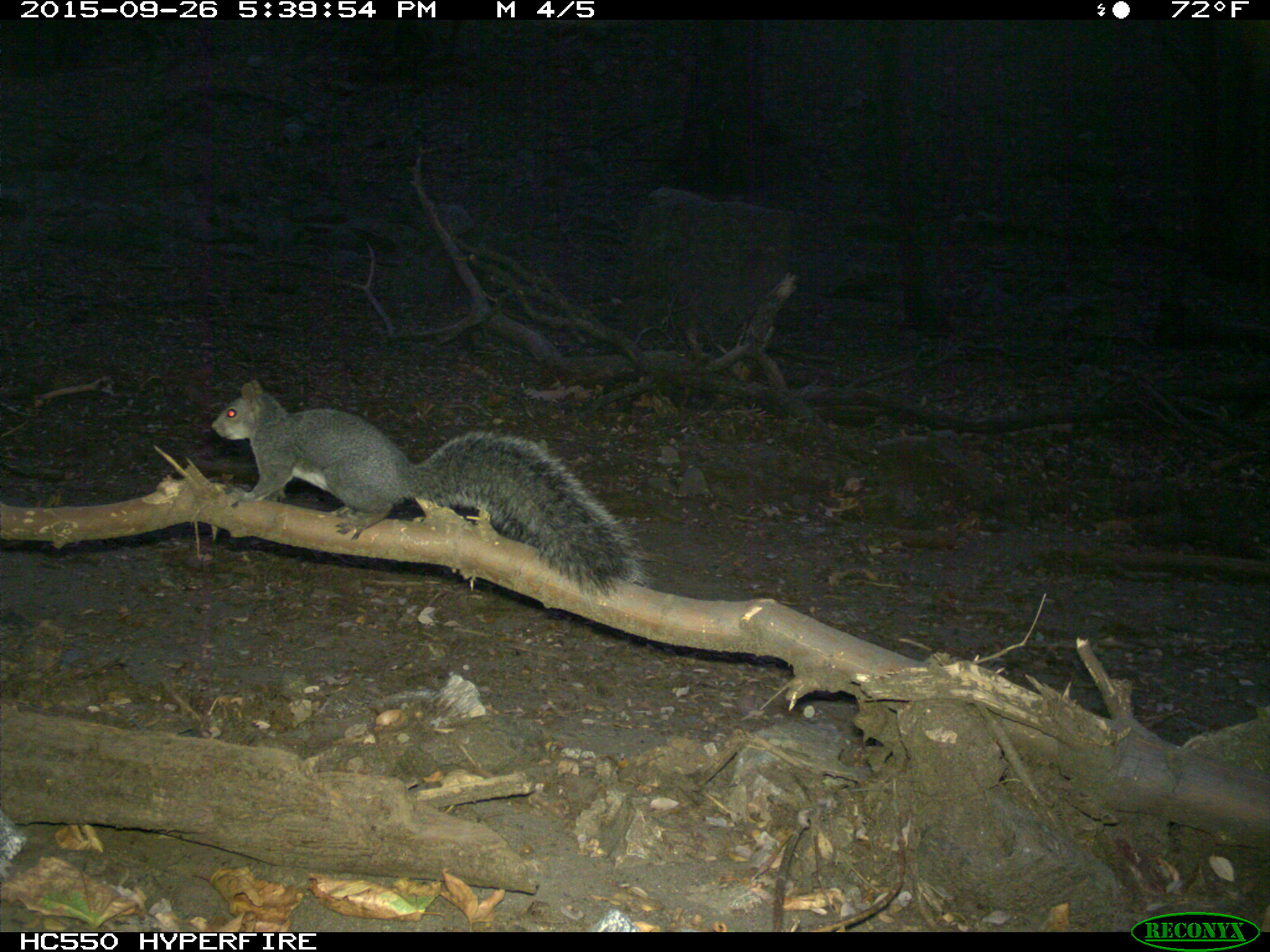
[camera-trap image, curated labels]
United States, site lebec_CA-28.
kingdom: Animalia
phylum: Chordata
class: Mammalia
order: Rodentia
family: Sciuridae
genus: Sciurus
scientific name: Sciurus carolinensis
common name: eastern gray squirrel